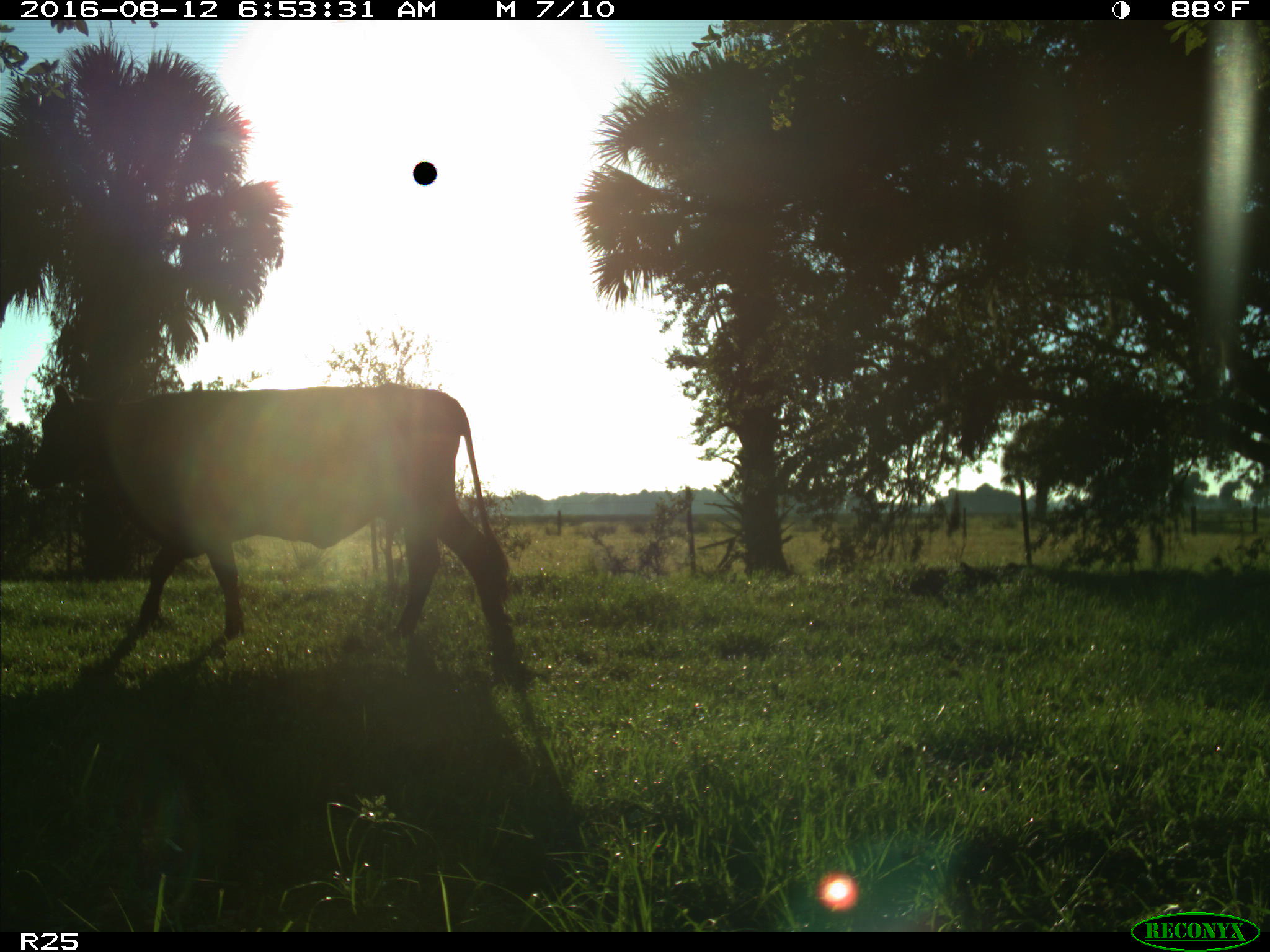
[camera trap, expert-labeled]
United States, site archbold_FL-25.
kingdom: Animalia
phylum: Chordata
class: Mammalia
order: Artiodactyla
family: Bovidae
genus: Bos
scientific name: Bos taurus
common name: domestic cow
Bos taurus (domestic cow).